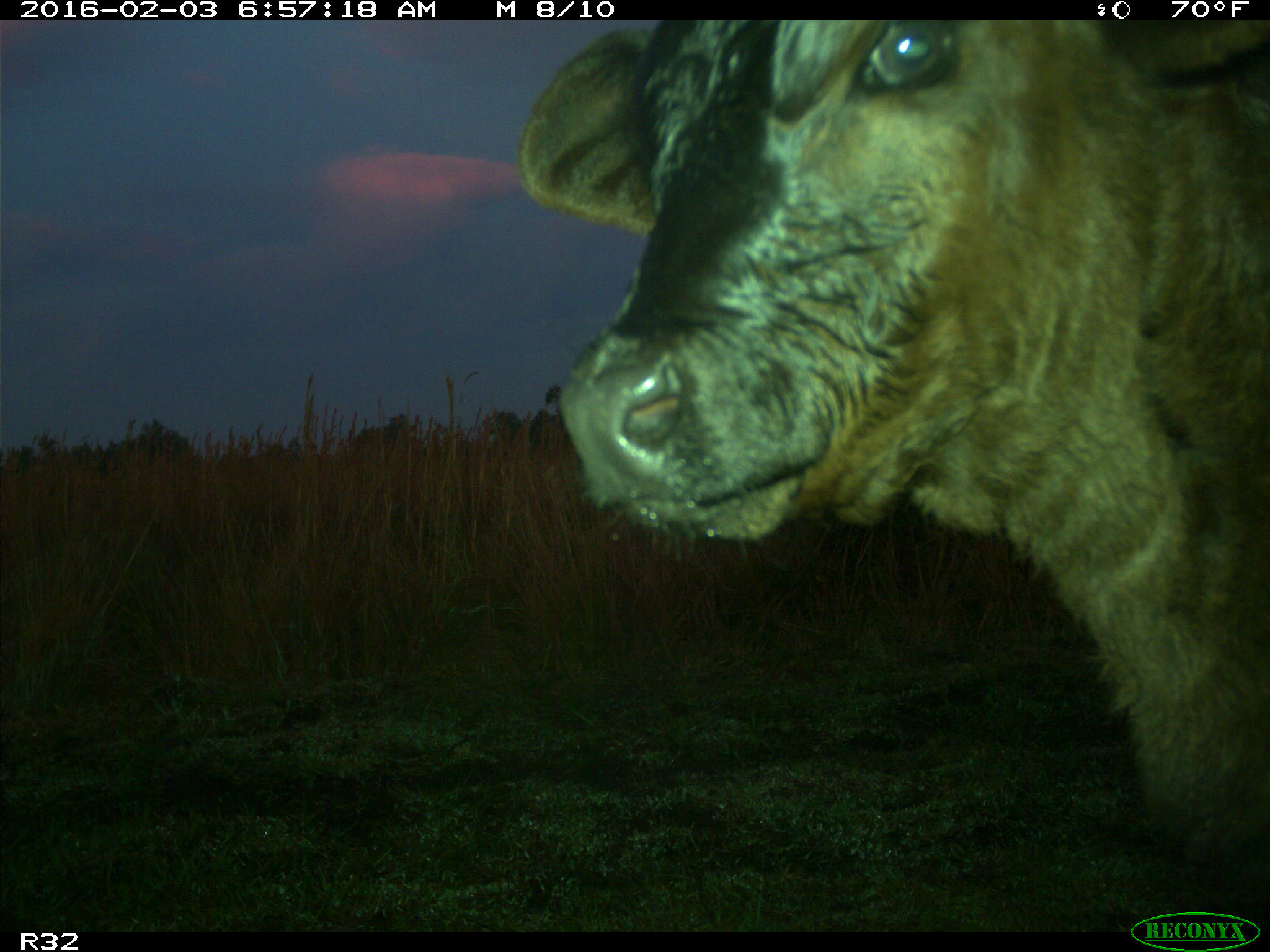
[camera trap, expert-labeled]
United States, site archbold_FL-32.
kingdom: Animalia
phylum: Chordata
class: Mammalia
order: Artiodactyla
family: Bovidae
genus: Bos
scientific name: Bos taurus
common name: domestic cow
Bos taurus (domestic cow).